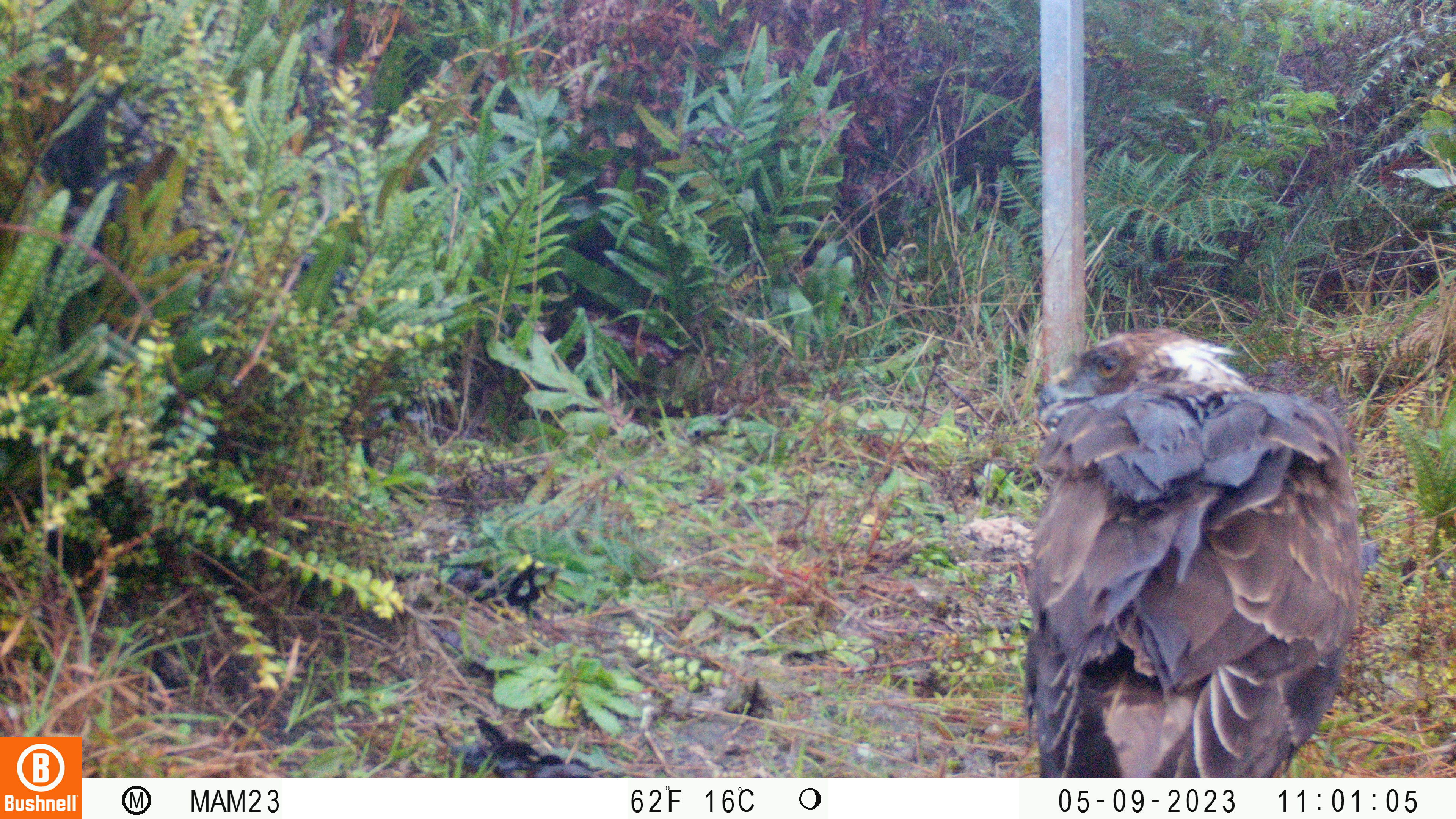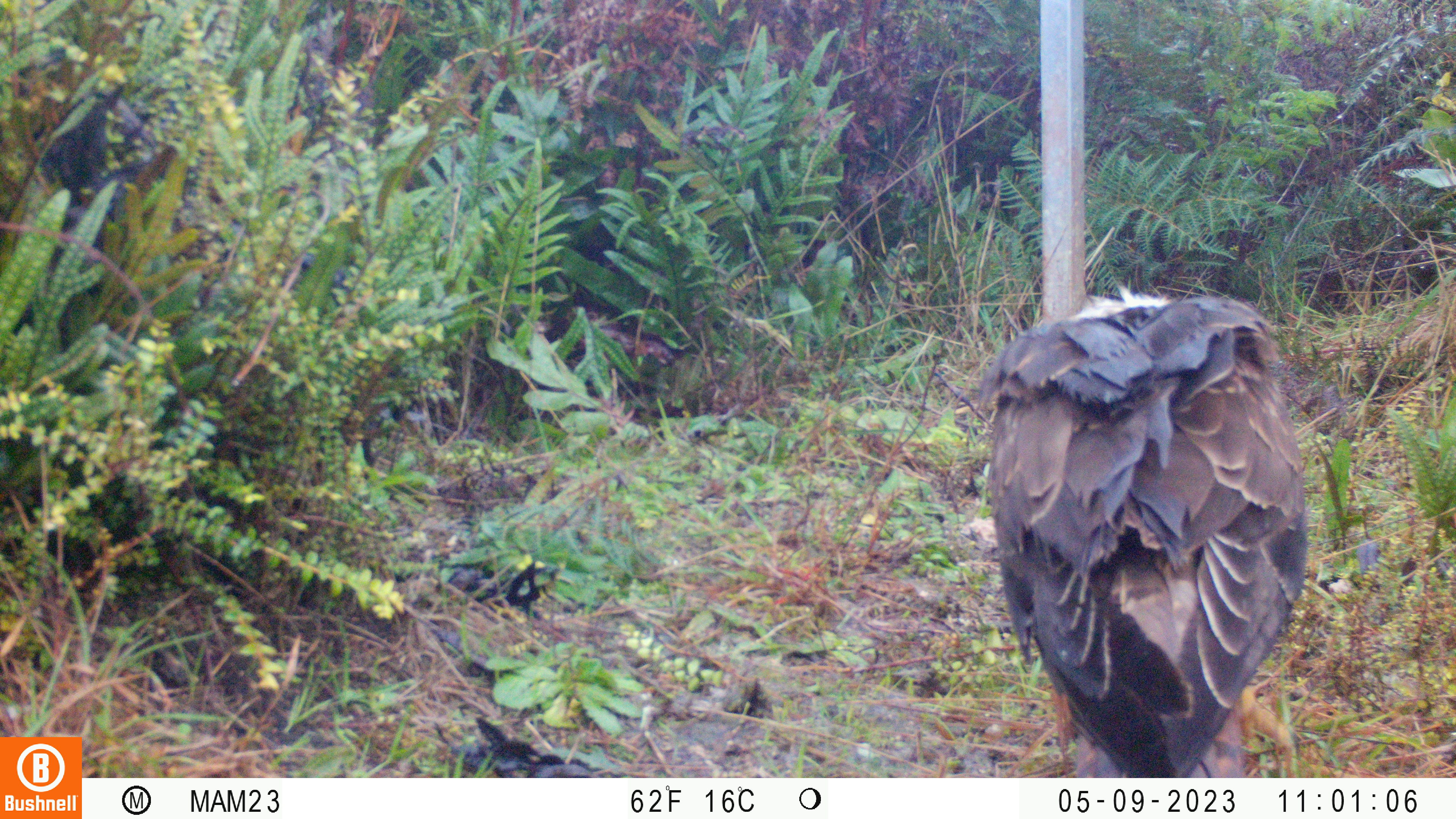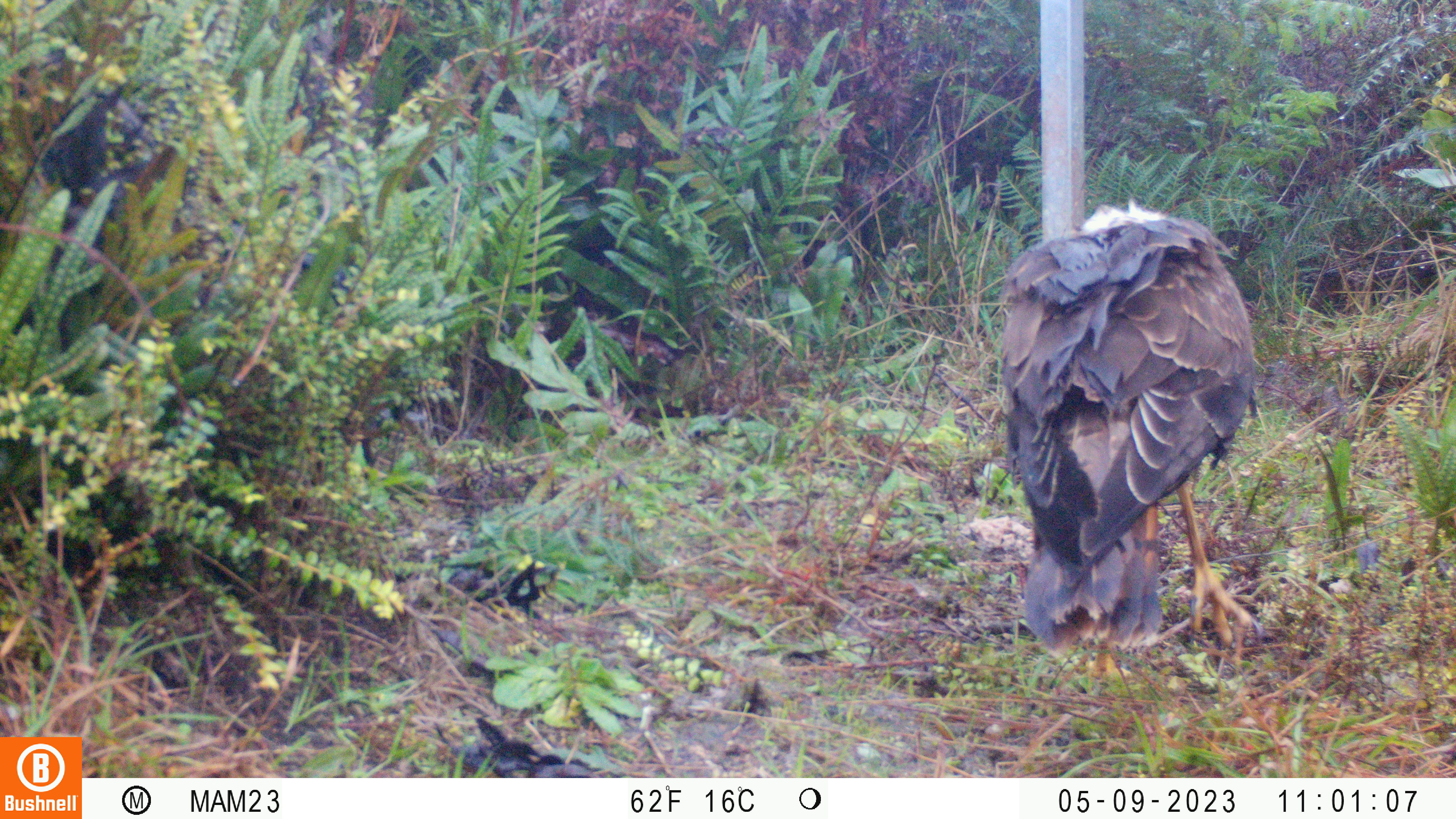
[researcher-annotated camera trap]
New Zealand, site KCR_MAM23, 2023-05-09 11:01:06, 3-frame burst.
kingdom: Animalia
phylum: Chordata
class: Aves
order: Accipitriformes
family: Accipitridae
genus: Circus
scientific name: Circus approximans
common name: swamp harrier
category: harrier